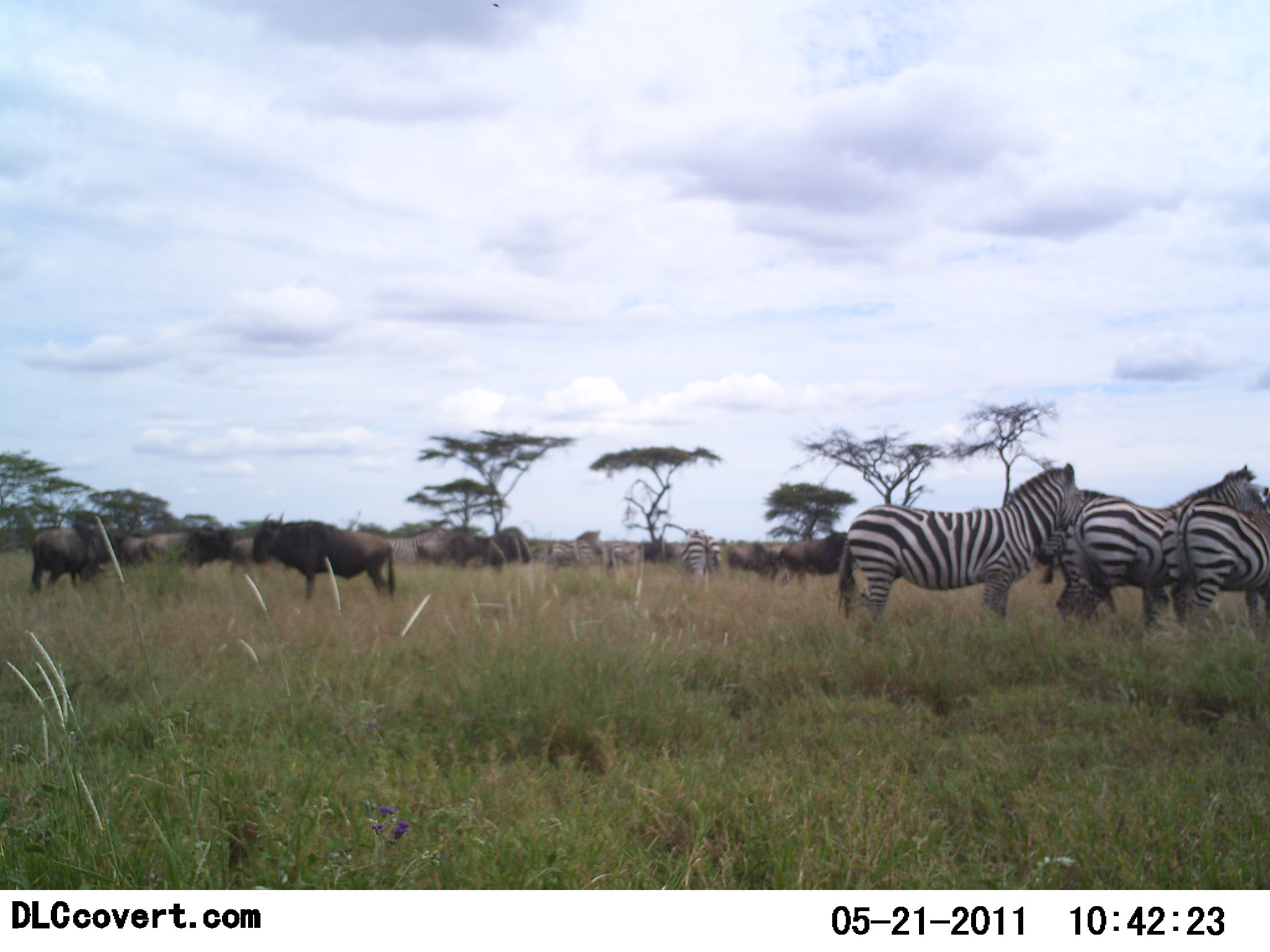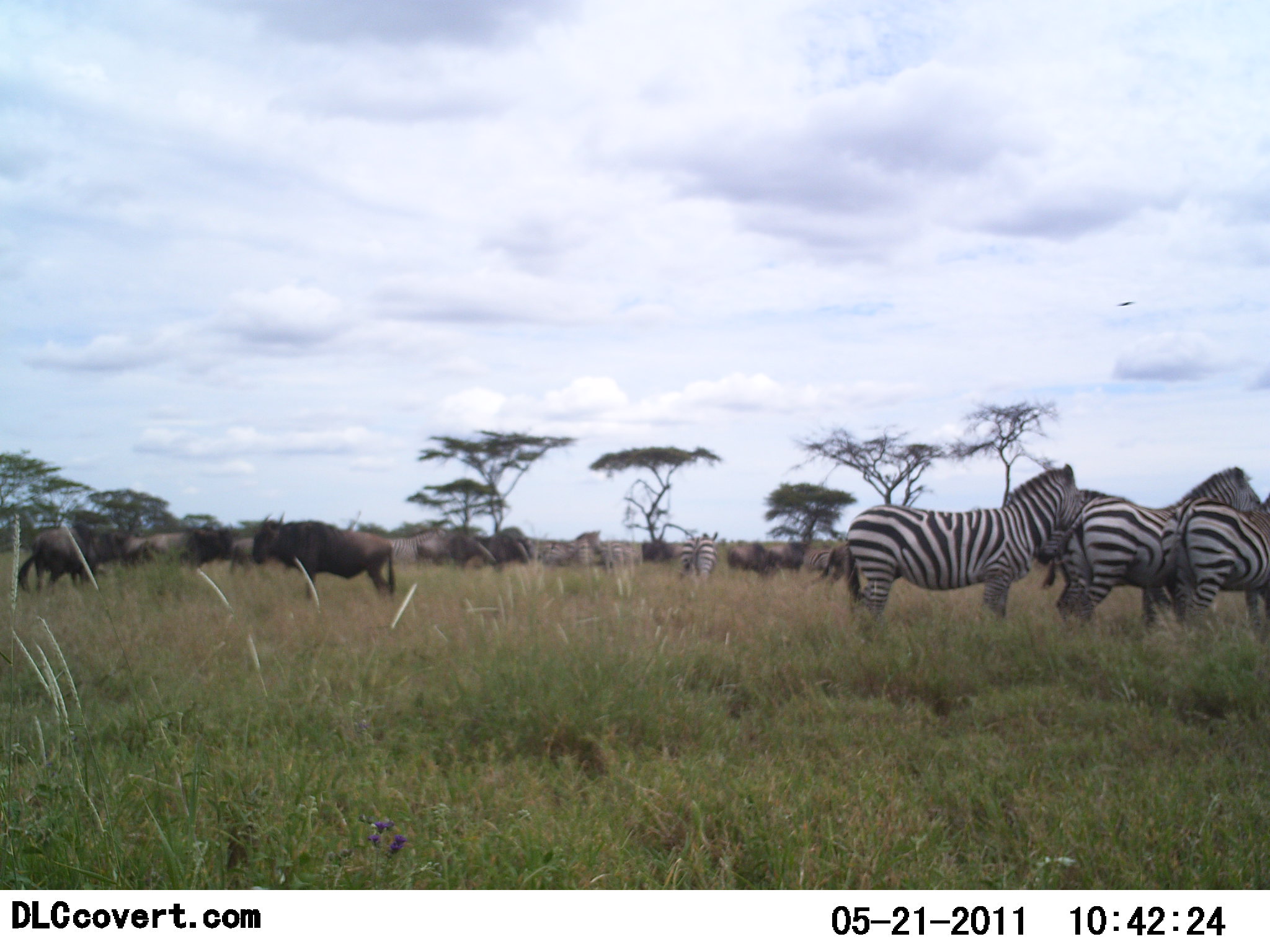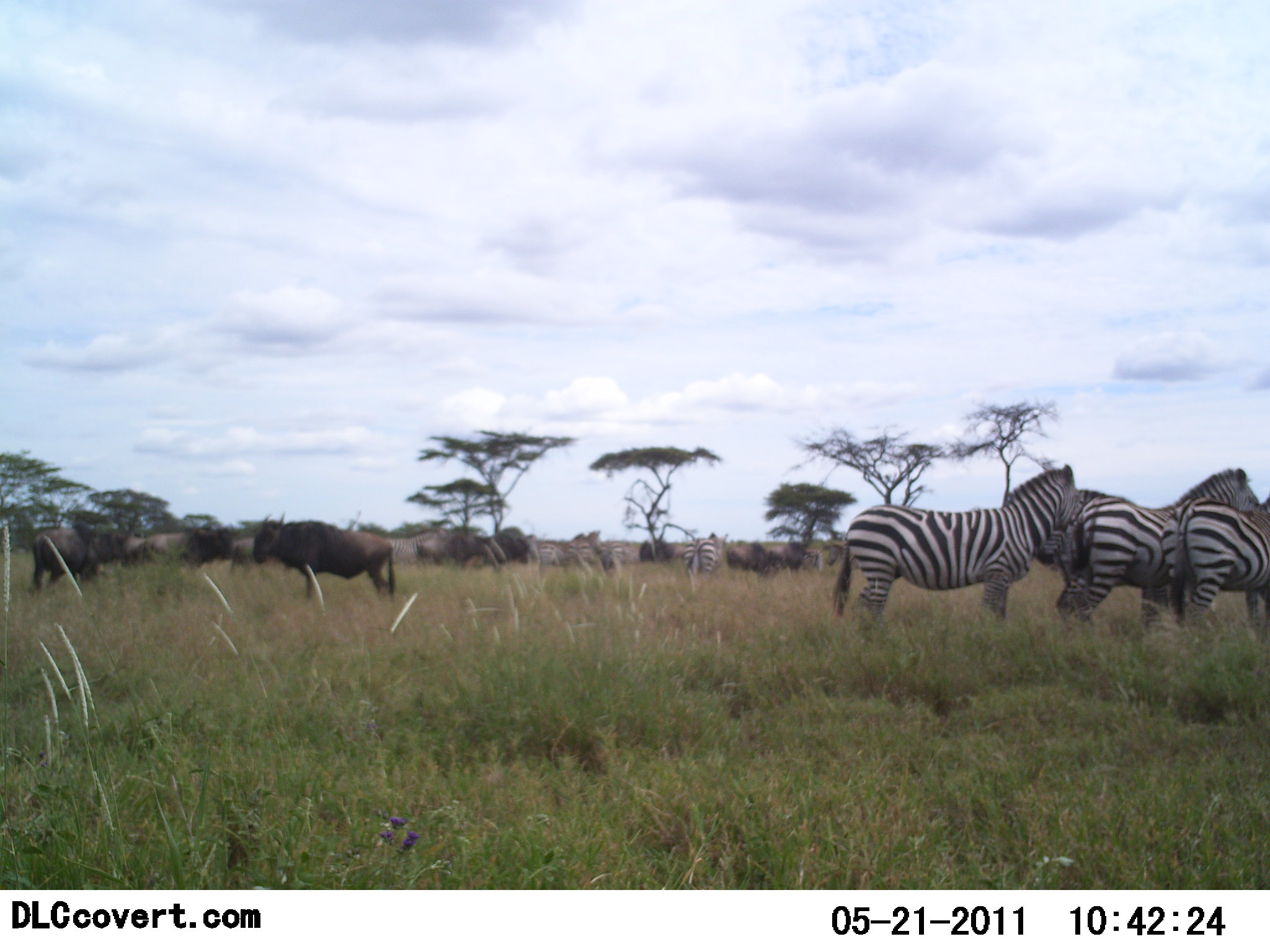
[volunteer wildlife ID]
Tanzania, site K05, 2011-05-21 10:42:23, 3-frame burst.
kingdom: Animalia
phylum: Chordata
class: Mammalia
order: Artiodactyla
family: Bovidae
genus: Connochaetes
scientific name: Connochaetes taurinus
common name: blue wildebeest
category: wildebeest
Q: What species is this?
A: Wildebeest (blue wildebeest) (Connochaetes taurinus).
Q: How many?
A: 7.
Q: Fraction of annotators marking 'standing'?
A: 91%.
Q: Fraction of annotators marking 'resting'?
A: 9%.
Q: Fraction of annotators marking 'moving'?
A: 0%.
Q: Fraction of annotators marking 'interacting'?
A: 0%.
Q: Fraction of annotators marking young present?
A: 0%.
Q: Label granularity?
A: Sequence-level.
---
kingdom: Animalia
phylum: Chordata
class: Mammalia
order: Perissodactyla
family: Equidae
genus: Equus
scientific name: Equus quagga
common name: plains zebra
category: zebra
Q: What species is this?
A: Zebra (plains zebra) (Equus quagga).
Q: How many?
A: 5.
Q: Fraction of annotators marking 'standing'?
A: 100%.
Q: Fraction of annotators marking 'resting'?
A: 8%.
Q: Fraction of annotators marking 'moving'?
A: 8%.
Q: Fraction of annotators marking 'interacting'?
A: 0%.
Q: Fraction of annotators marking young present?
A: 0%.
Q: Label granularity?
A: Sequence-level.